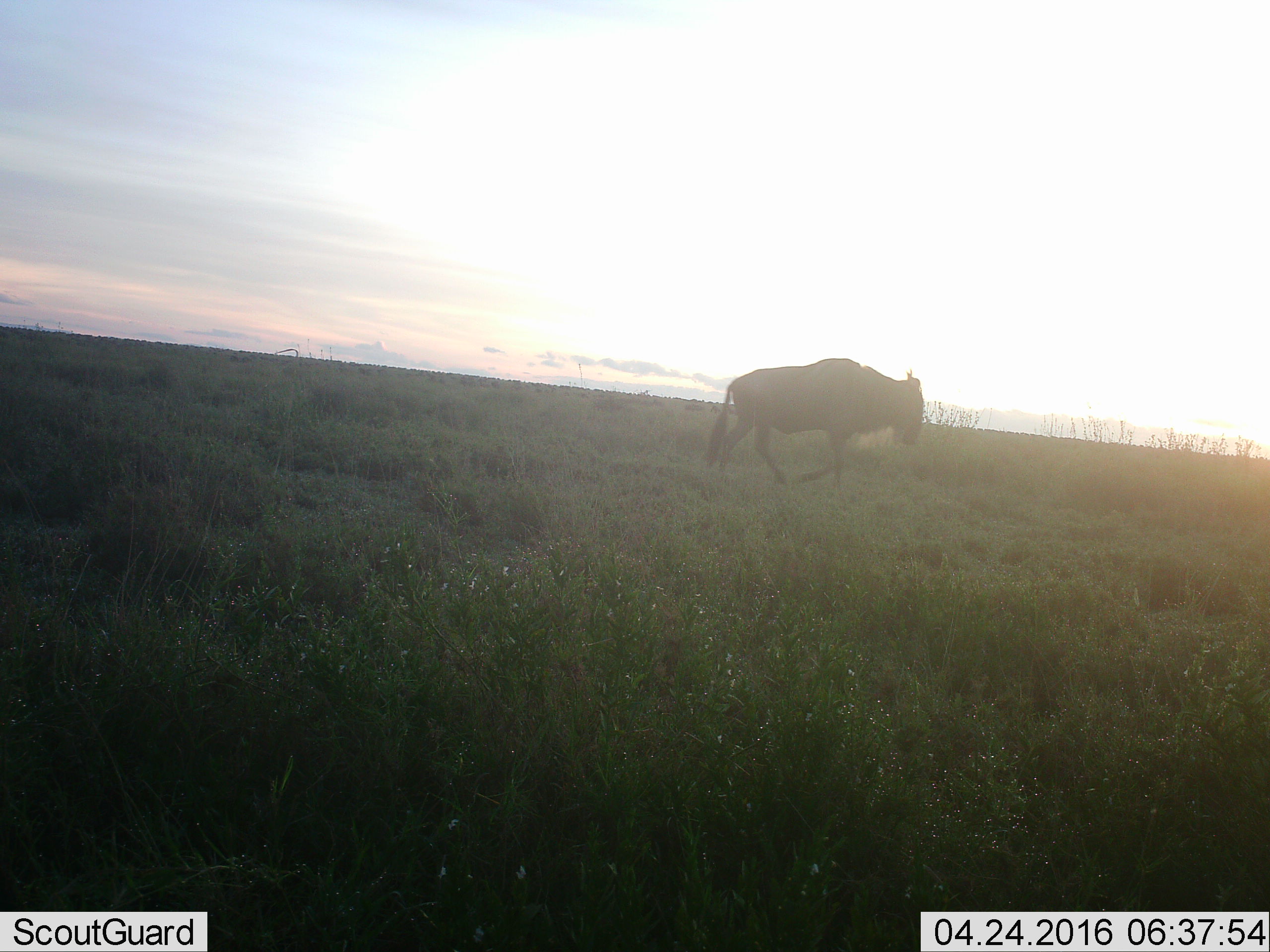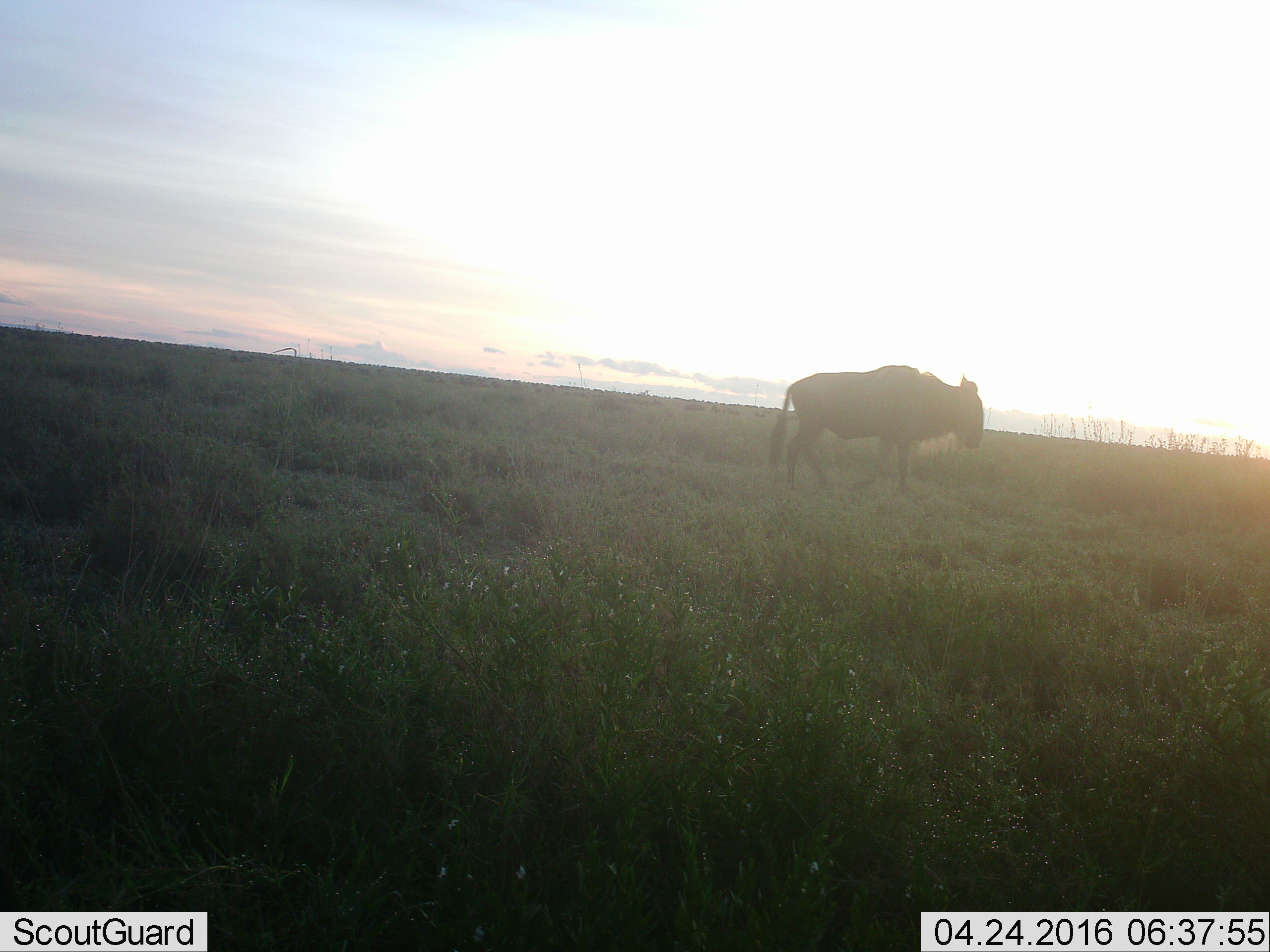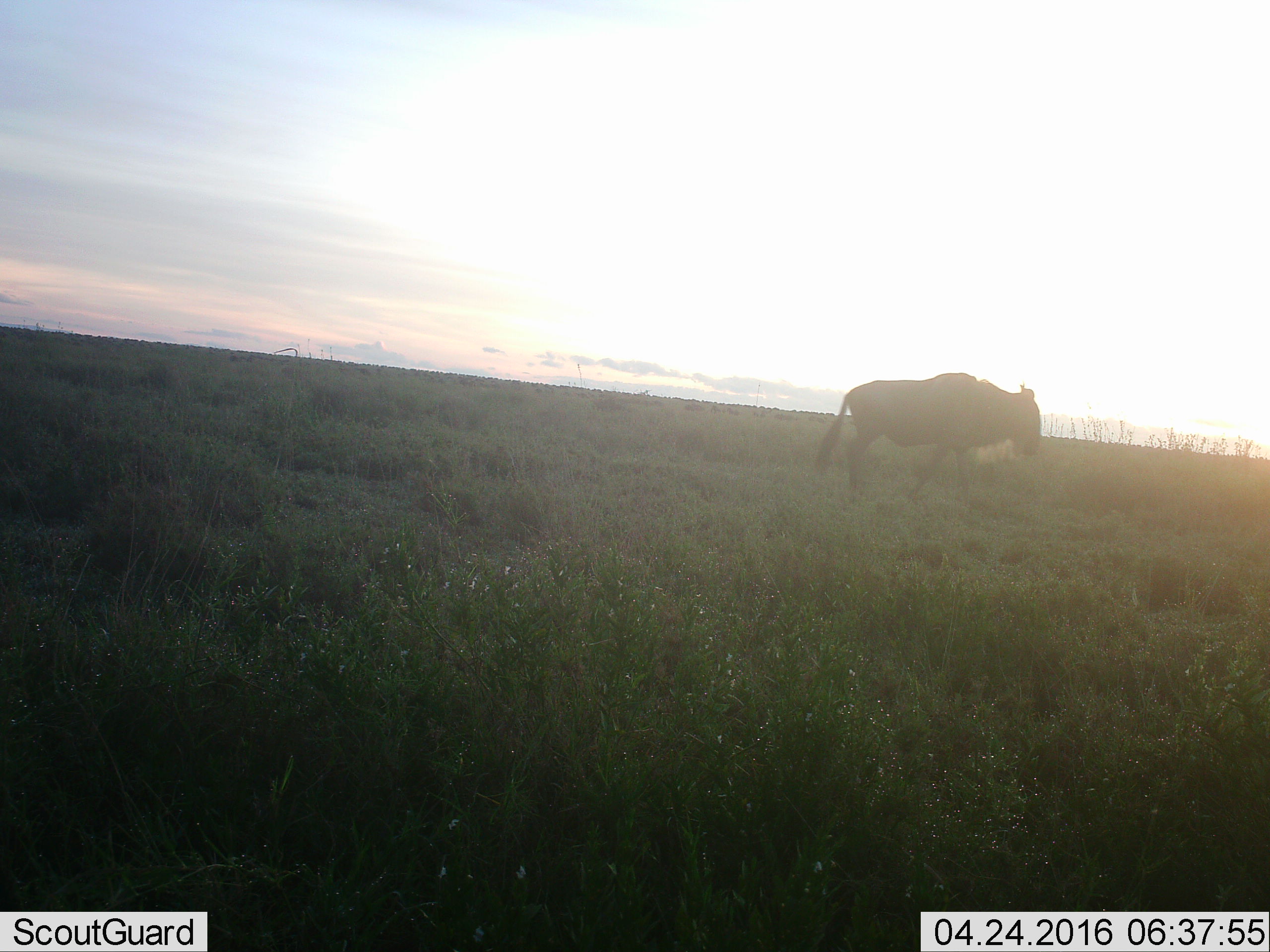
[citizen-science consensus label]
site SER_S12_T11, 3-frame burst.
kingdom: Animalia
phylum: Chordata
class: Mammalia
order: Artiodactyla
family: Bovidae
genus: Connochaetes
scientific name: Connochaetes taurinus taurinus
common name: blue wildebeest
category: wildebeestblue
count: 1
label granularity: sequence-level